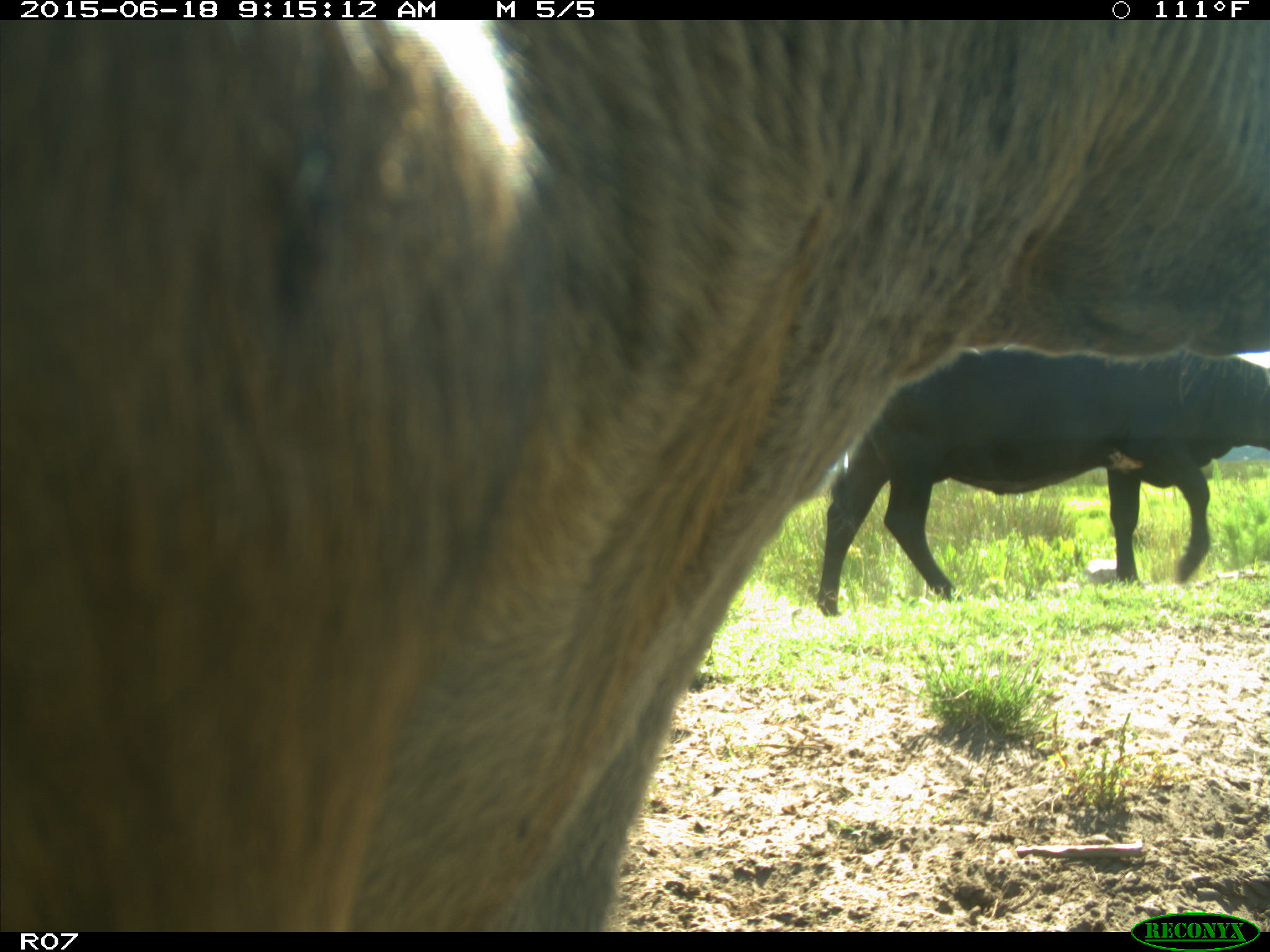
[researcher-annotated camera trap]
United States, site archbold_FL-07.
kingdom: Animalia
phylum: Chordata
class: Mammalia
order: Artiodactyla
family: Bovidae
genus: Bos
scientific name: Bos taurus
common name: domestic cow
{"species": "Bos taurus (domestic cow)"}